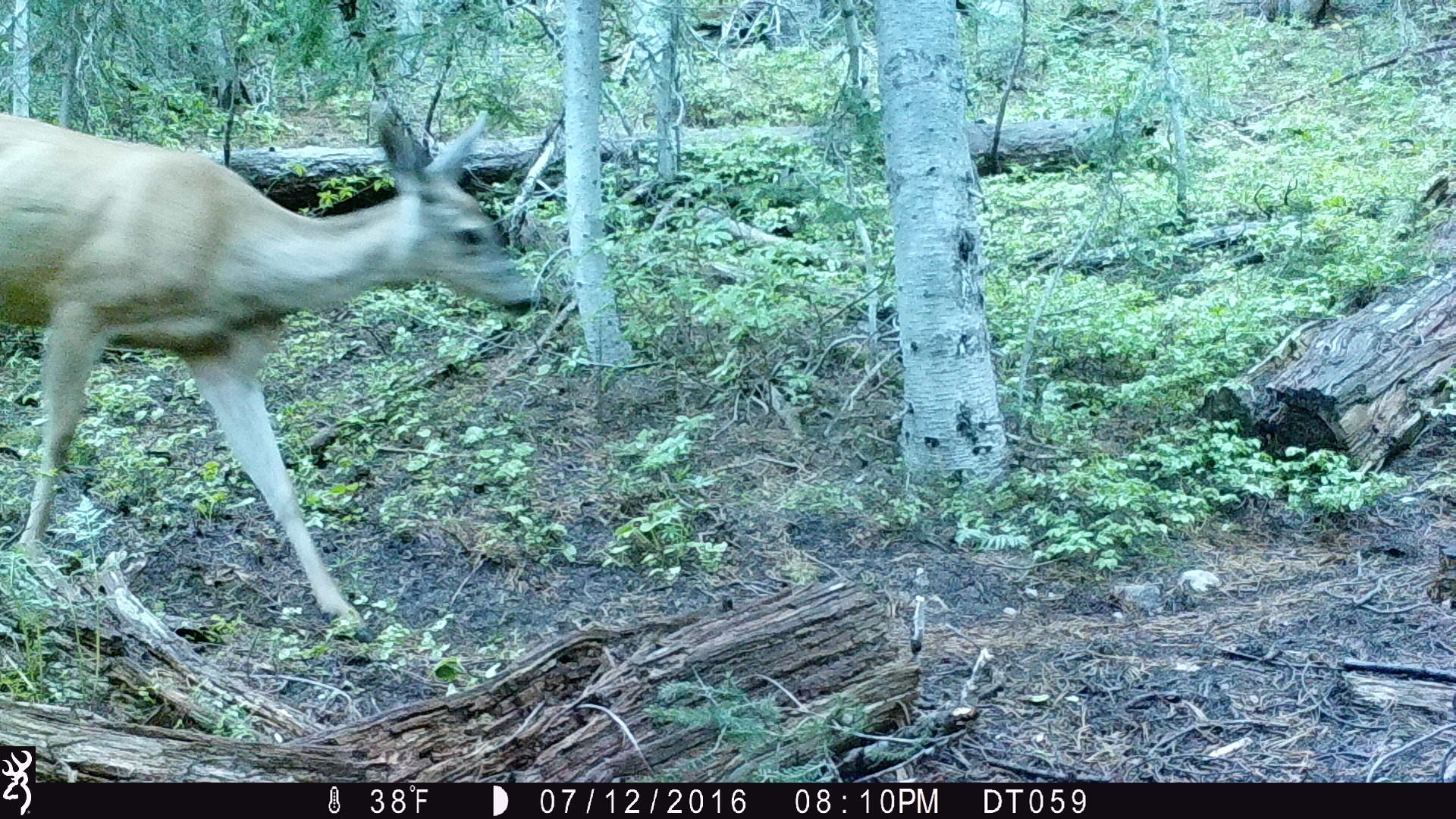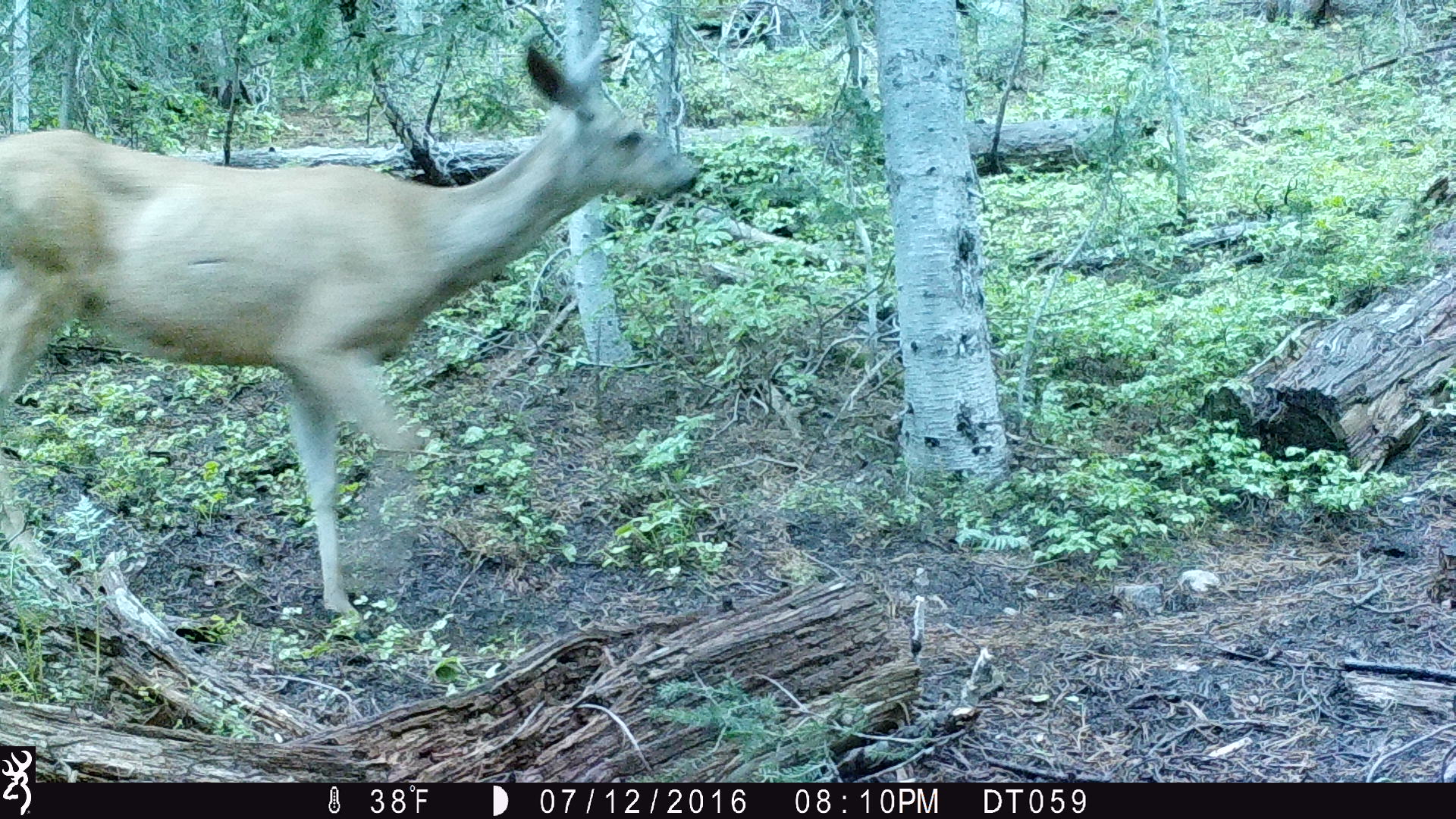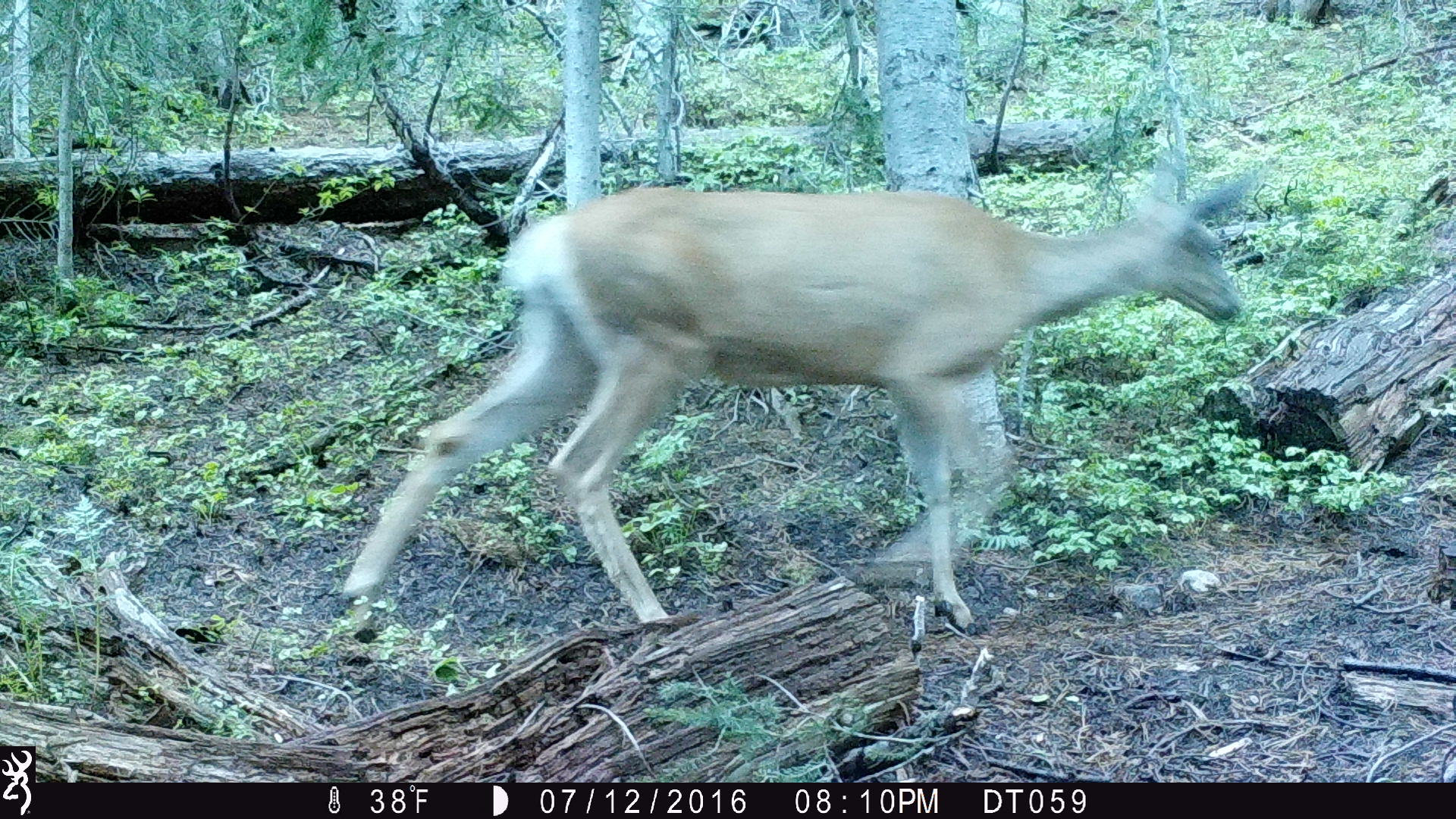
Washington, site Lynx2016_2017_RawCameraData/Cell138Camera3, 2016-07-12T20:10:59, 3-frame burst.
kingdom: Animalia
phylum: Chordata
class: Mammalia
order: Artiodactyla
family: Cervidae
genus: Odocoileus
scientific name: Odocoileus hemionus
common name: mule deer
Odocoileus hemionus (mule deer). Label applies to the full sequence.